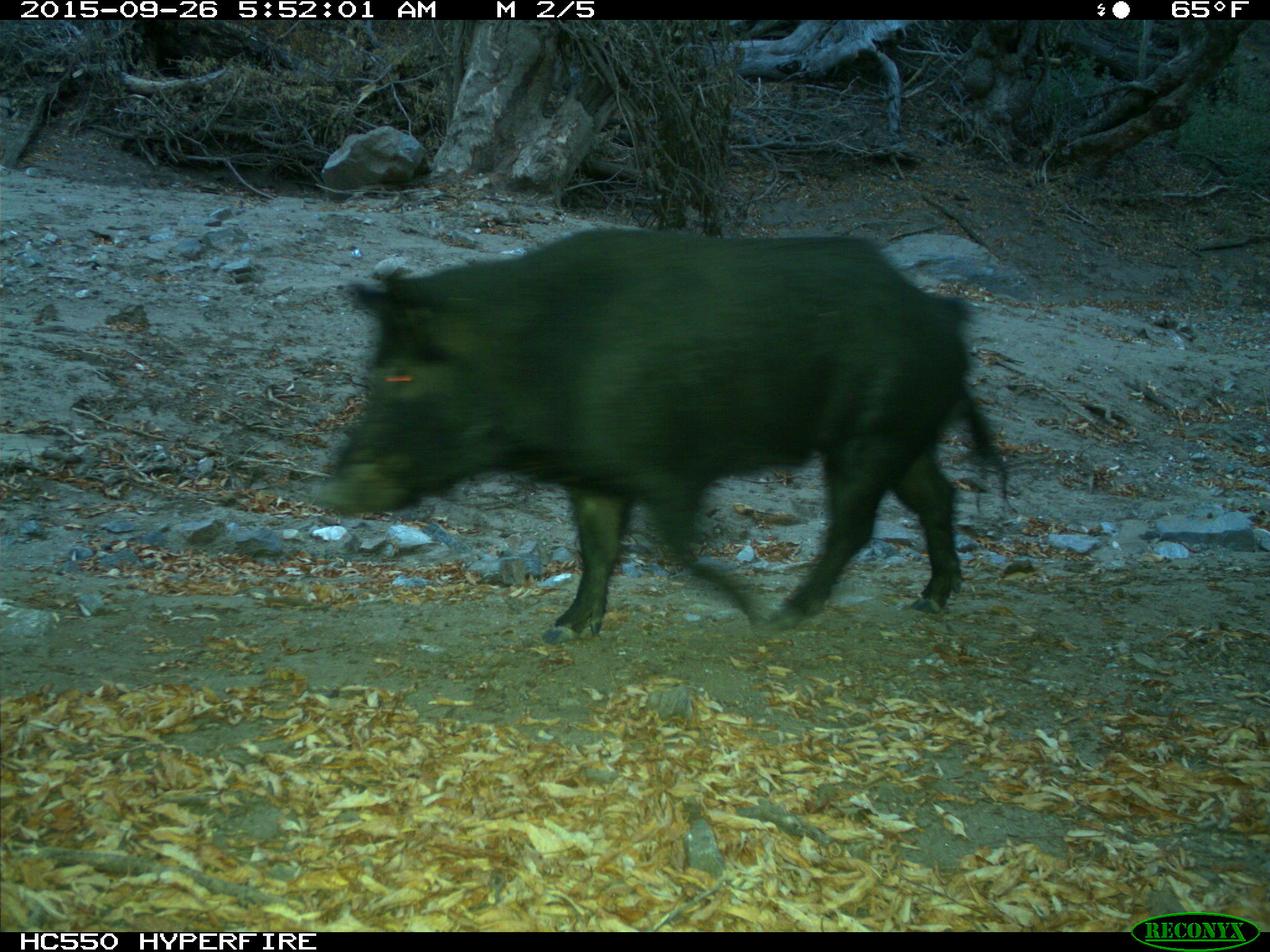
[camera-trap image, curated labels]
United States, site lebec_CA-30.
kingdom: Animalia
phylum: Chordata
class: Mammalia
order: Artiodactyla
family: Suidae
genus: Sus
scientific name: Sus scrofa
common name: wild boar